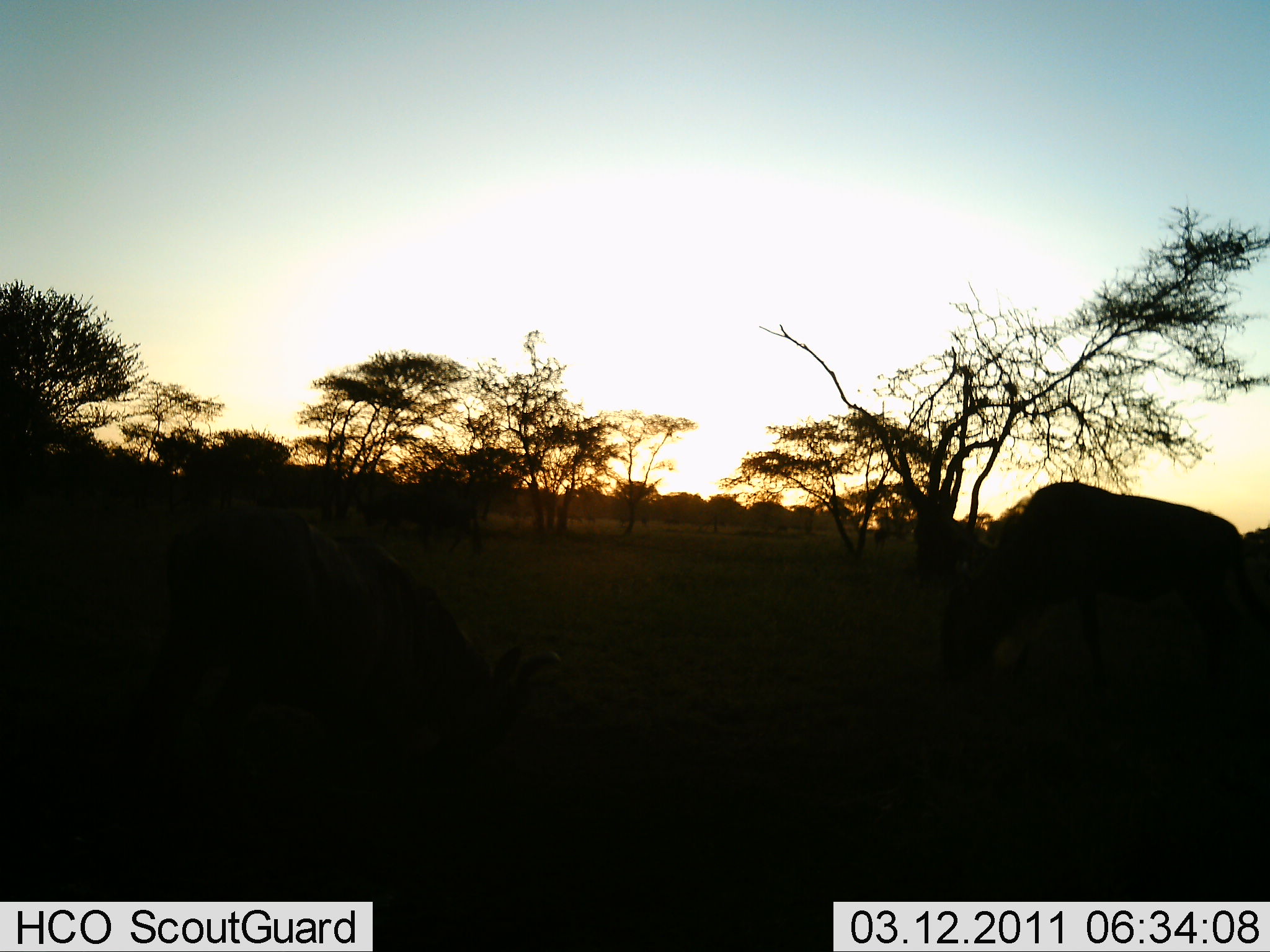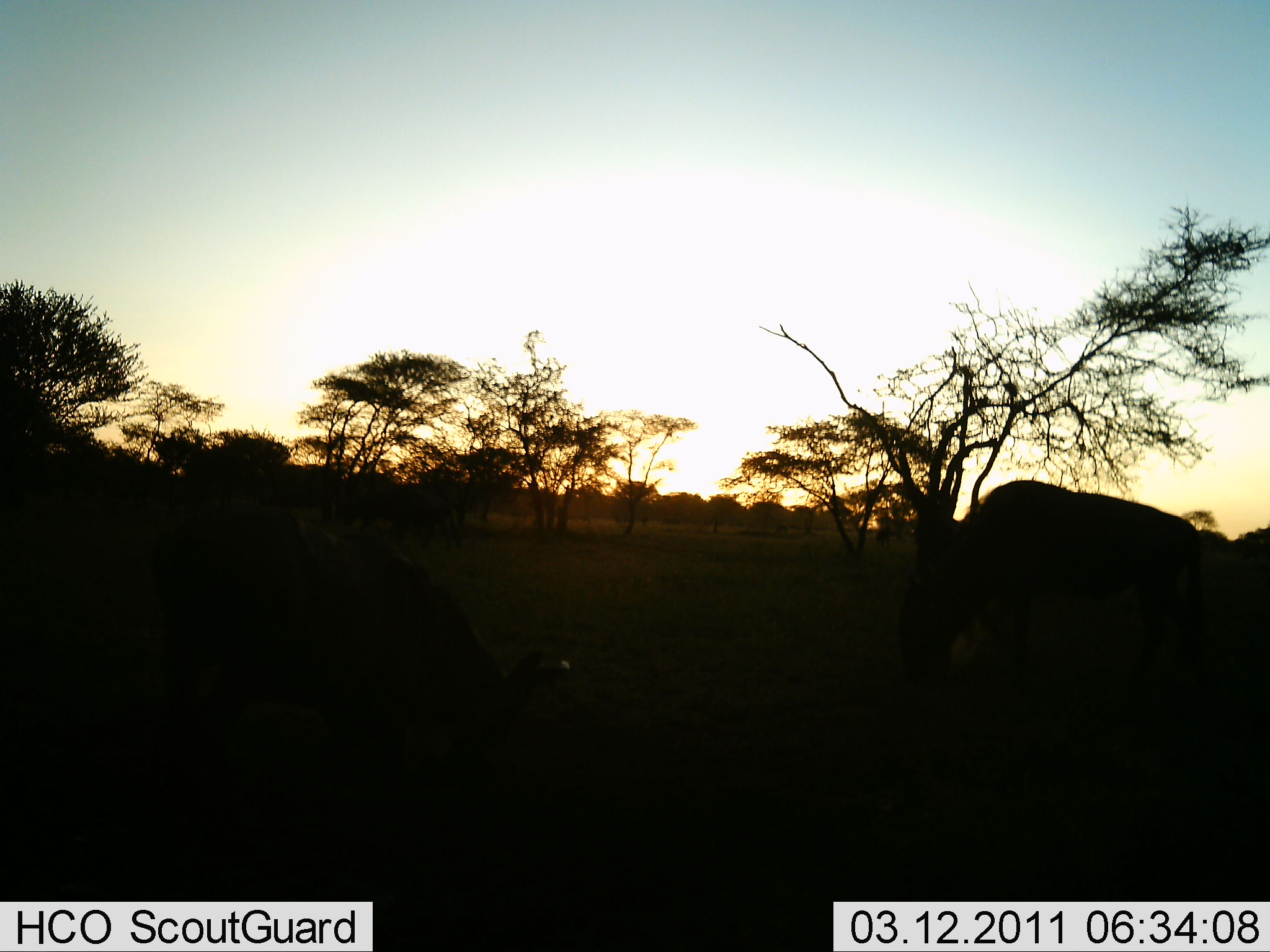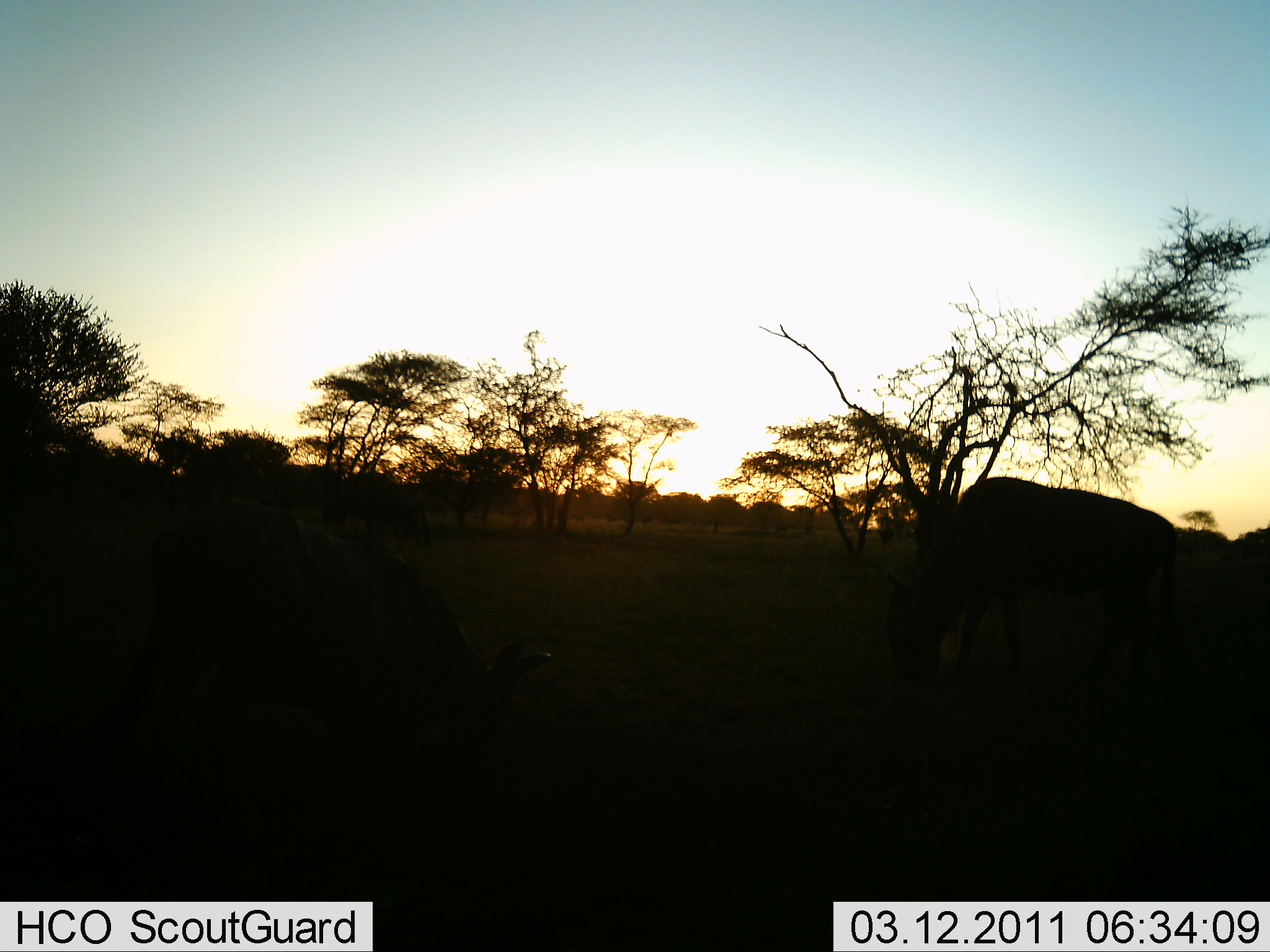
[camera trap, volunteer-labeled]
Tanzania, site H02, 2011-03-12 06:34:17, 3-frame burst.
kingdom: Animalia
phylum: Chordata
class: Mammalia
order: Artiodactyla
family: Bovidae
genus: Connochaetes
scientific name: Connochaetes taurinus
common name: blue wildebeest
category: wildebeest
Wildebeest (blue wildebeest) (Connochaetes taurinus), count 3. Behavior (volunteer vote fractions): standing 25%, resting 0%, moving 25%, interacting 0%. Young present (vote fraction): 0%. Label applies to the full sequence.